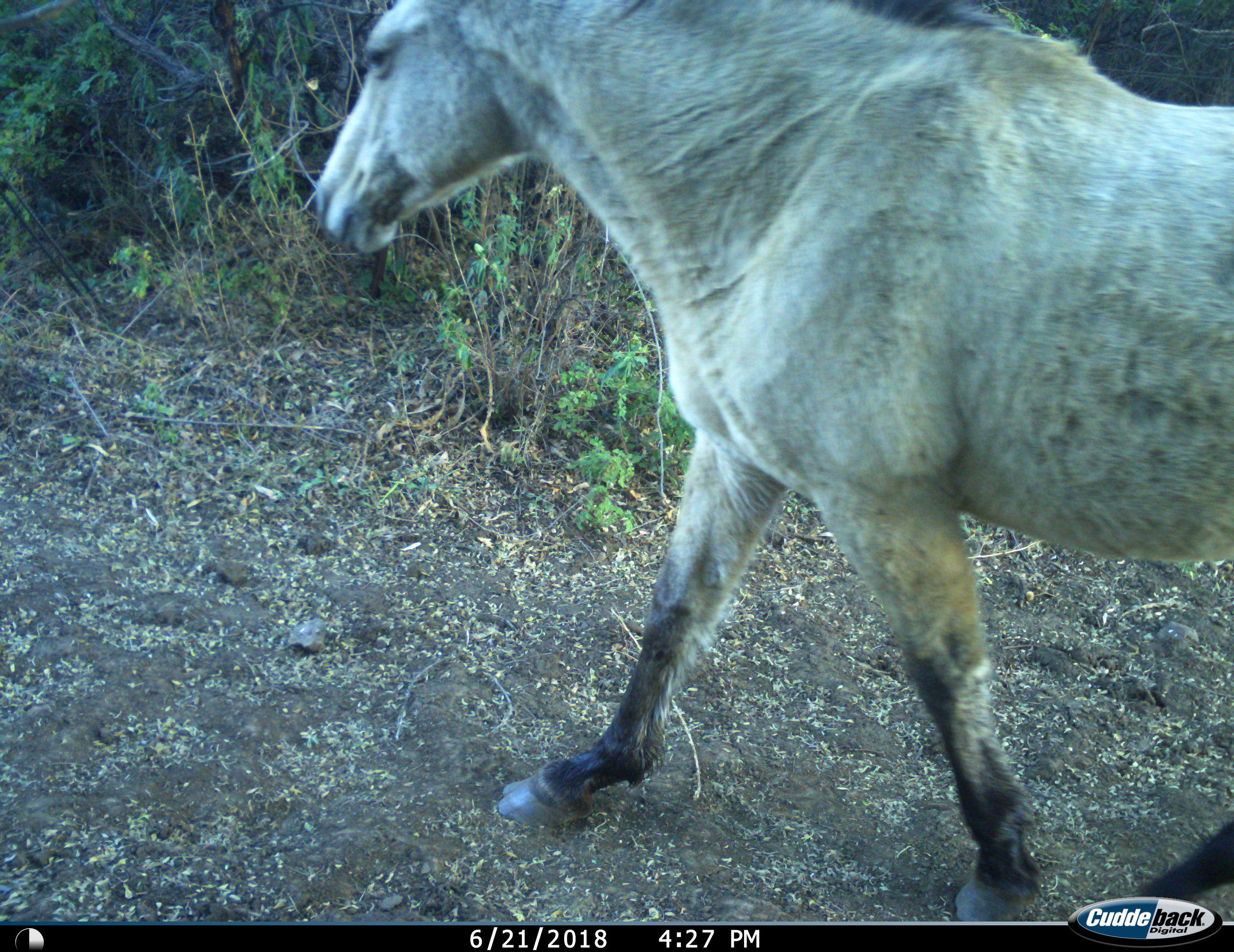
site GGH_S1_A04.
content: unidentified animal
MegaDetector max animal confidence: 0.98